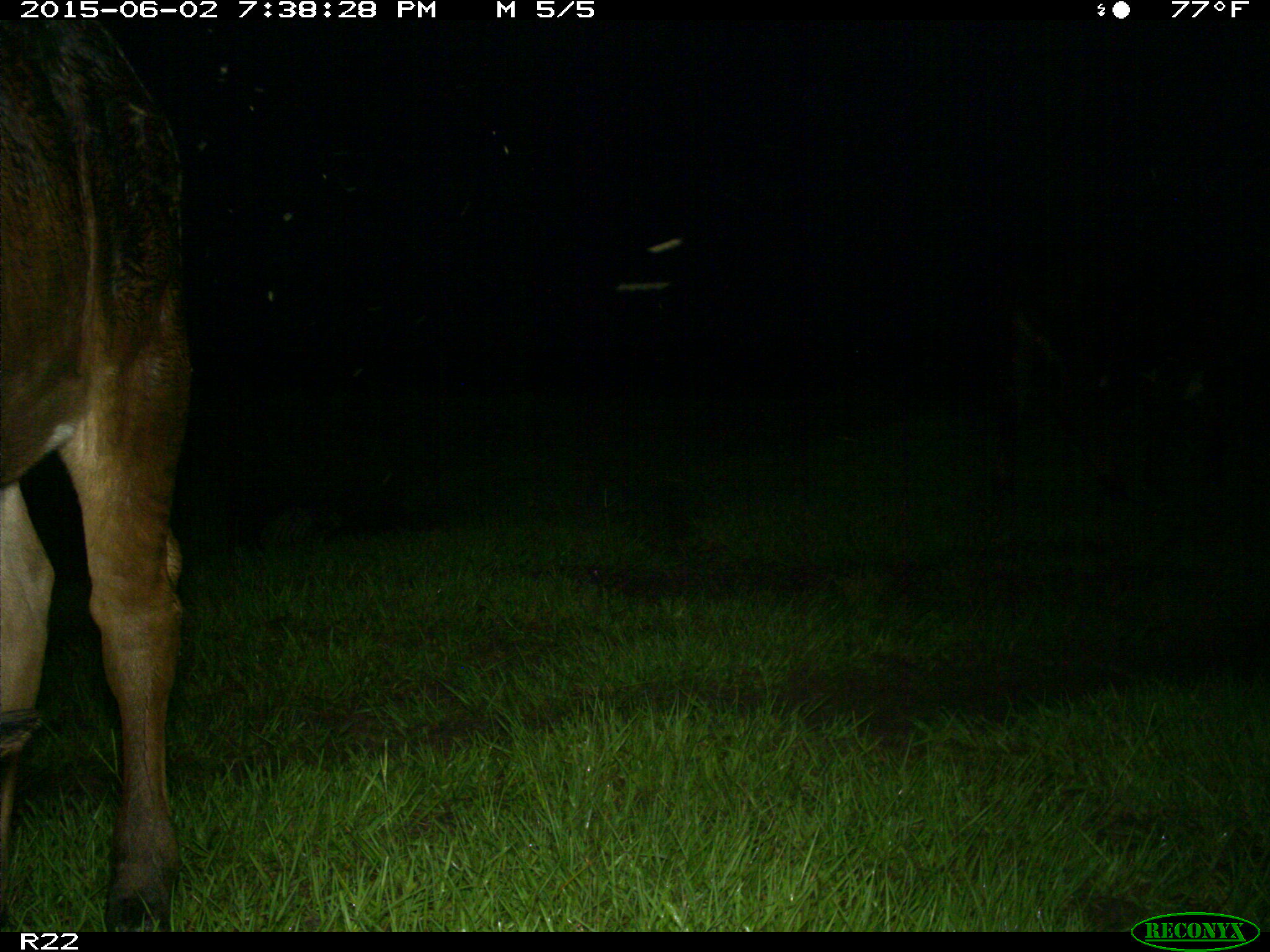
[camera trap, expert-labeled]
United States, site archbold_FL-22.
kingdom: Animalia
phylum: Chordata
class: Mammalia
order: Artiodactyla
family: Bovidae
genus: Bos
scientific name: Bos taurus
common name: domestic cow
Bos taurus (domestic cow).